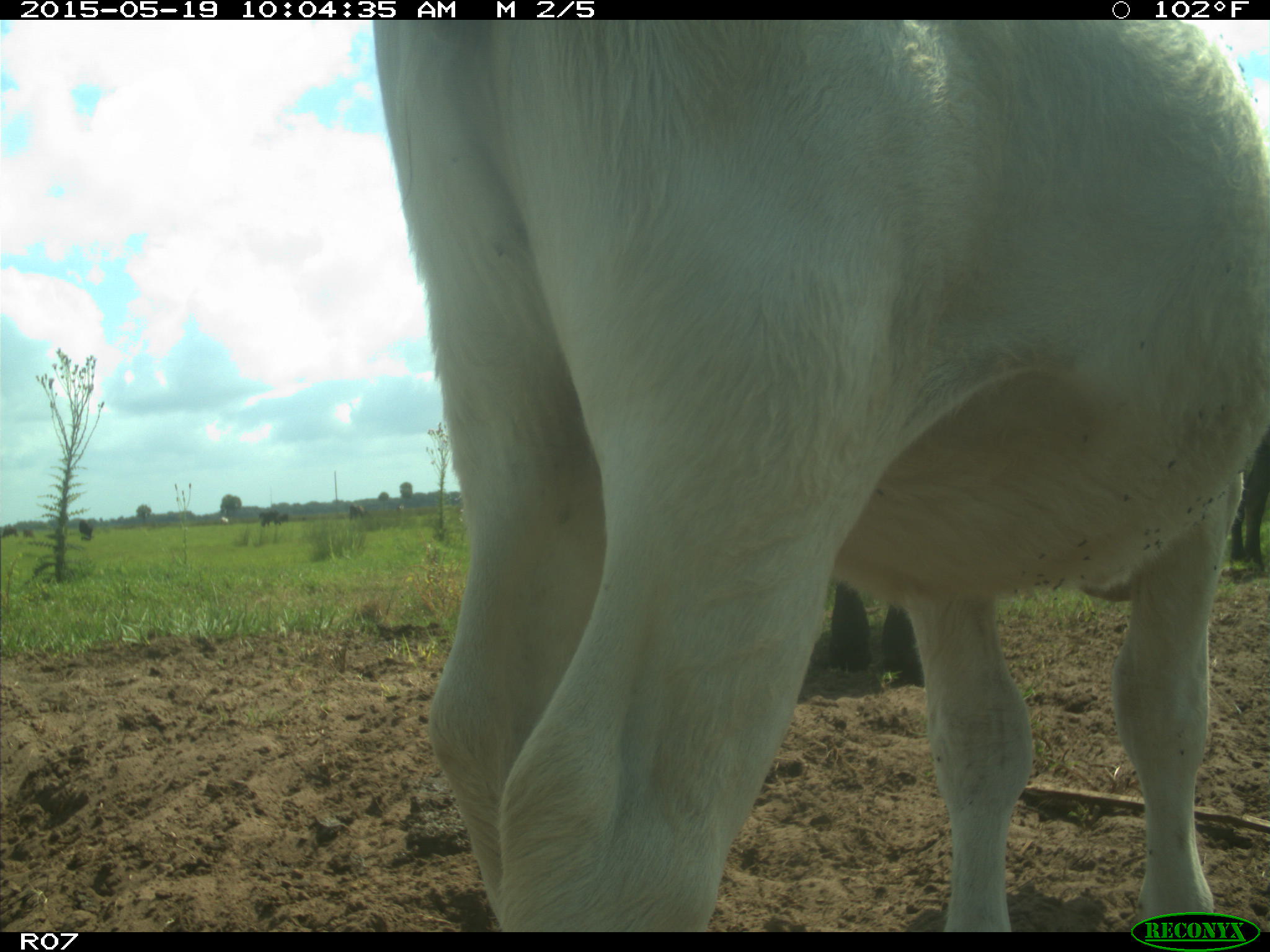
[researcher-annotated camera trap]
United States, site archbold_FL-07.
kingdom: Animalia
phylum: Chordata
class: Mammalia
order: Artiodactyla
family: Bovidae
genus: Bos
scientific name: Bos taurus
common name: domestic cow